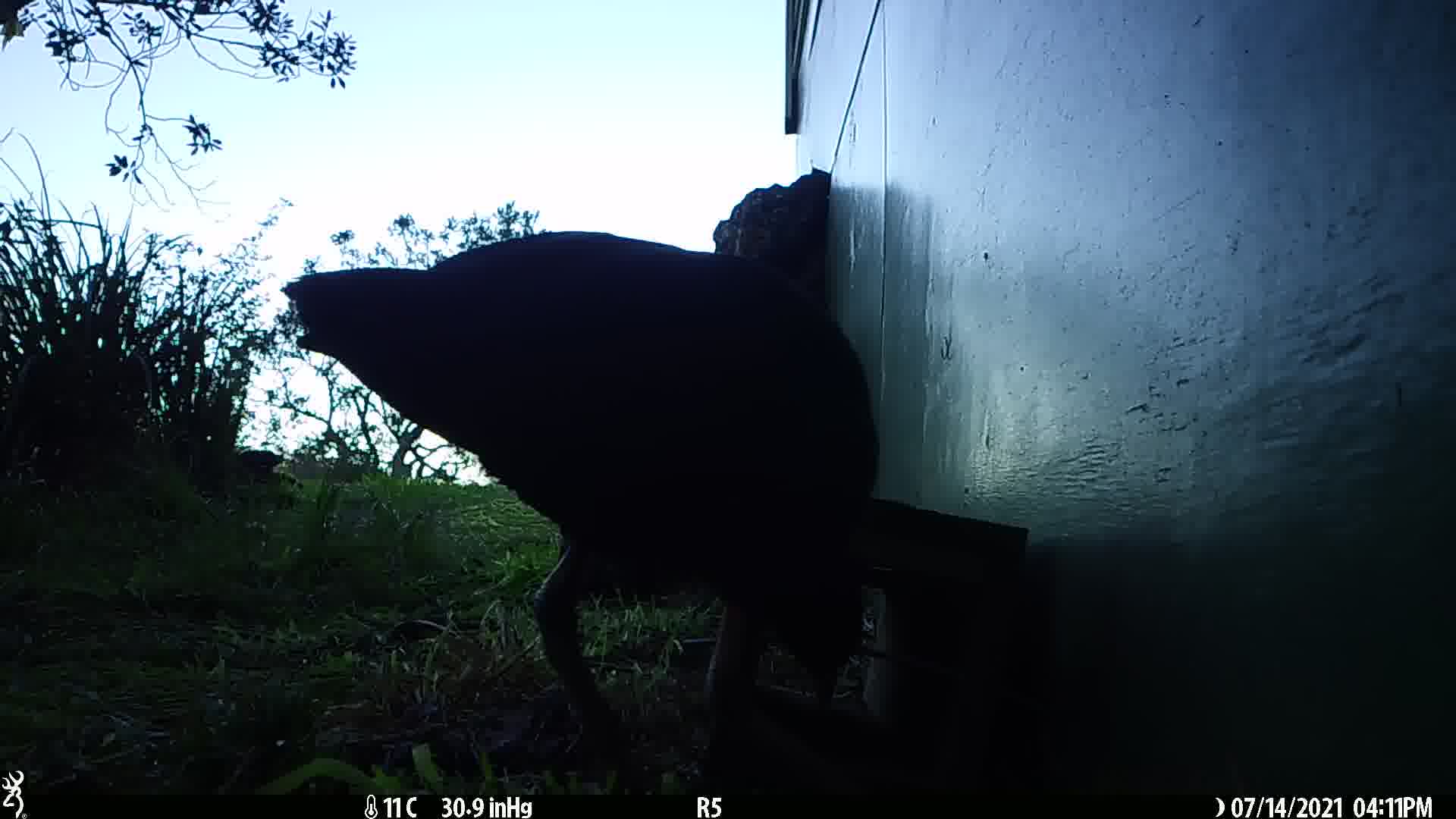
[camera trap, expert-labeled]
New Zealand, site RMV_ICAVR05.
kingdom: Animalia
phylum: Chordata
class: Aves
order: Gruiformes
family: Rallidae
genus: Porphyrio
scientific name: Porphyrio melanotus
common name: australasian swamphen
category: pukeko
Pukeko (australasian swamphen) (Porphyrio melanotus).